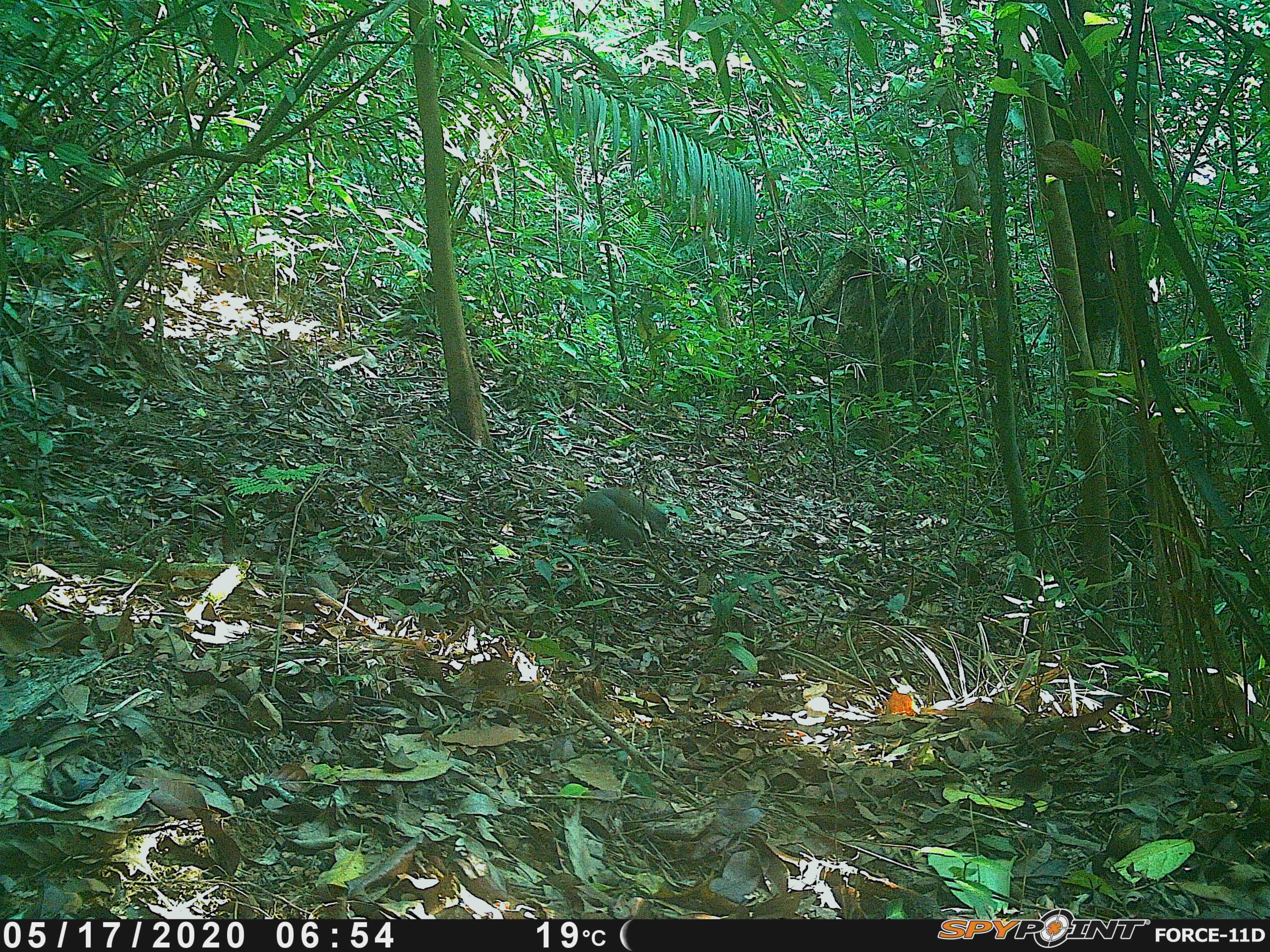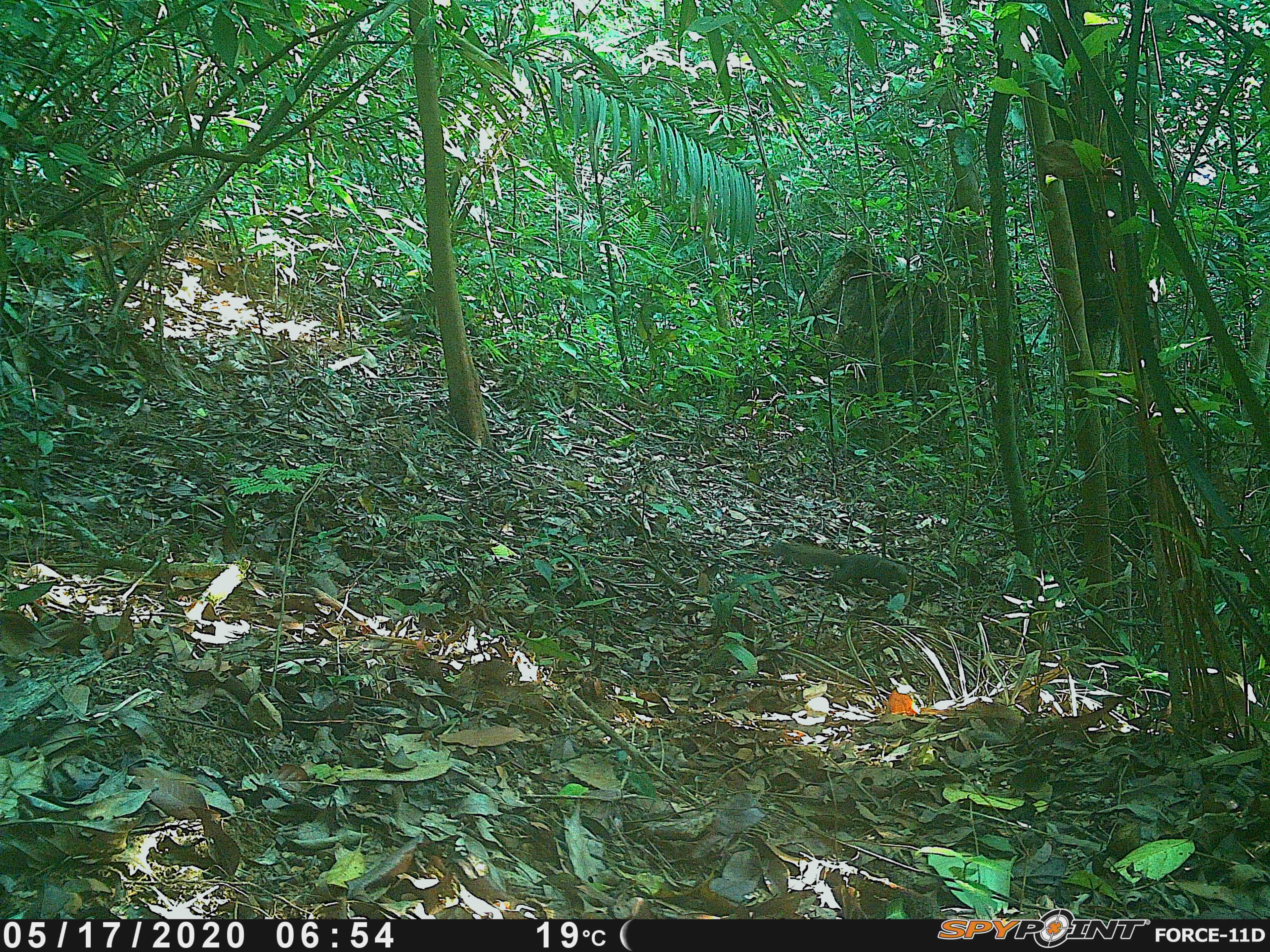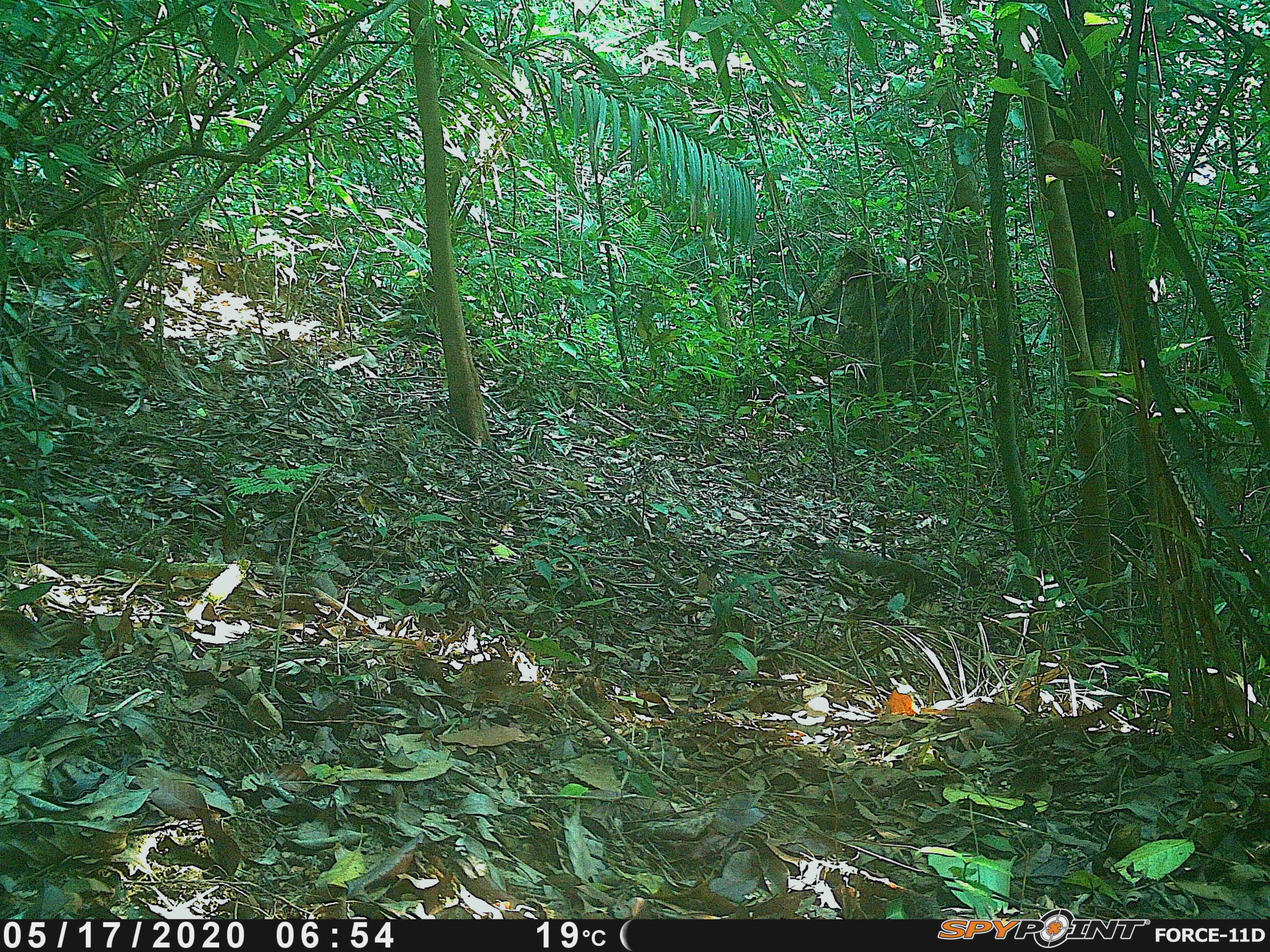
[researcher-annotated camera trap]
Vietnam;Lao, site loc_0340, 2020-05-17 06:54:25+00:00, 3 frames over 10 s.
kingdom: Animalia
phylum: Chordata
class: Mammalia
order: Rodentia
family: Sciuridae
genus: Callosciurus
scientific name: Callosciurus erythraeus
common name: pallas's squirrel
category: pallass squirrel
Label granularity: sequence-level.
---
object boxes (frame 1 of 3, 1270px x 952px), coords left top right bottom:
pallass squirrel: 575 491 644 546; 596 487 666 533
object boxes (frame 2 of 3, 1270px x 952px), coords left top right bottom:
pallass squirrel: 826 552 907 591; 771 542 839 569